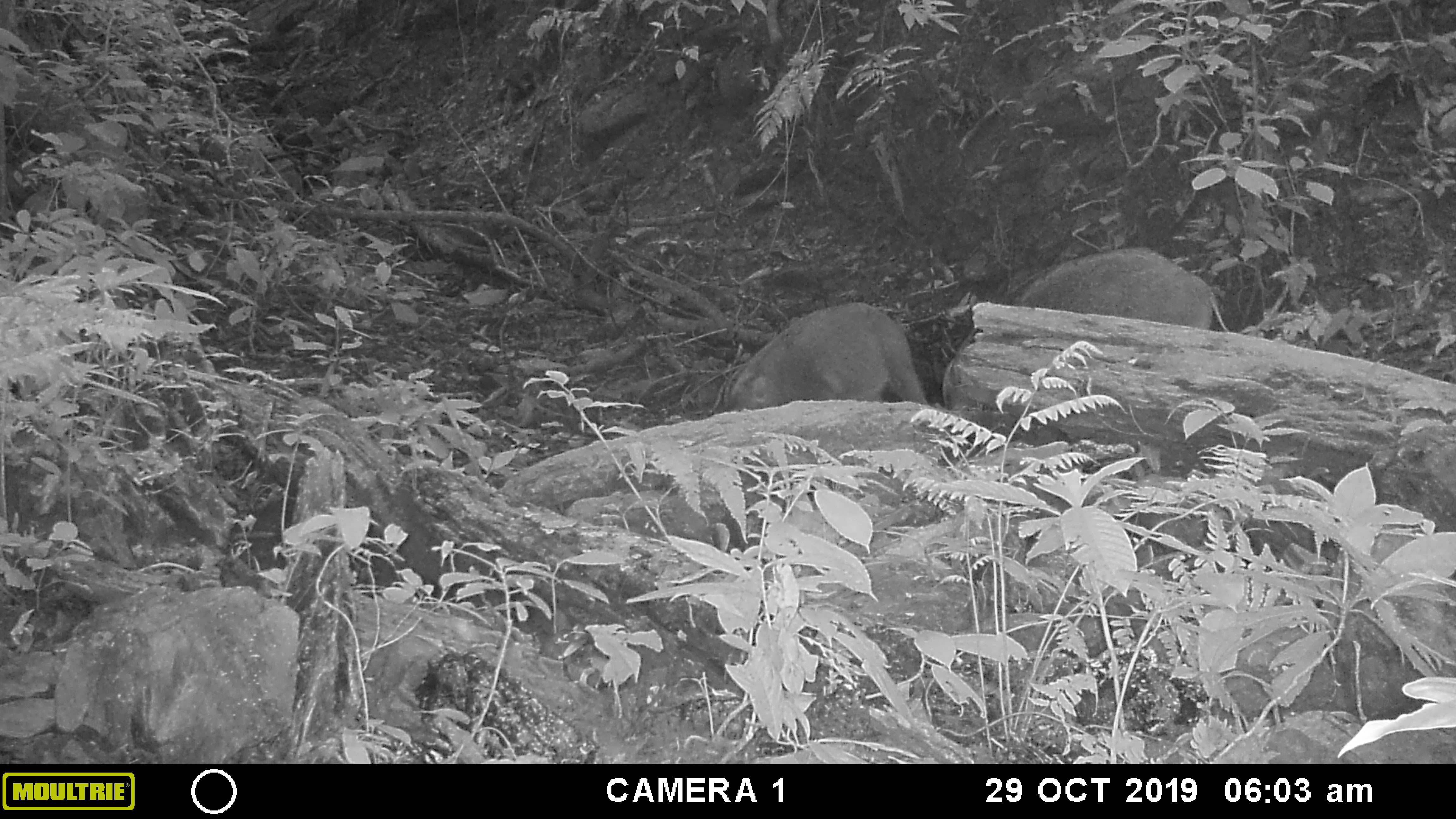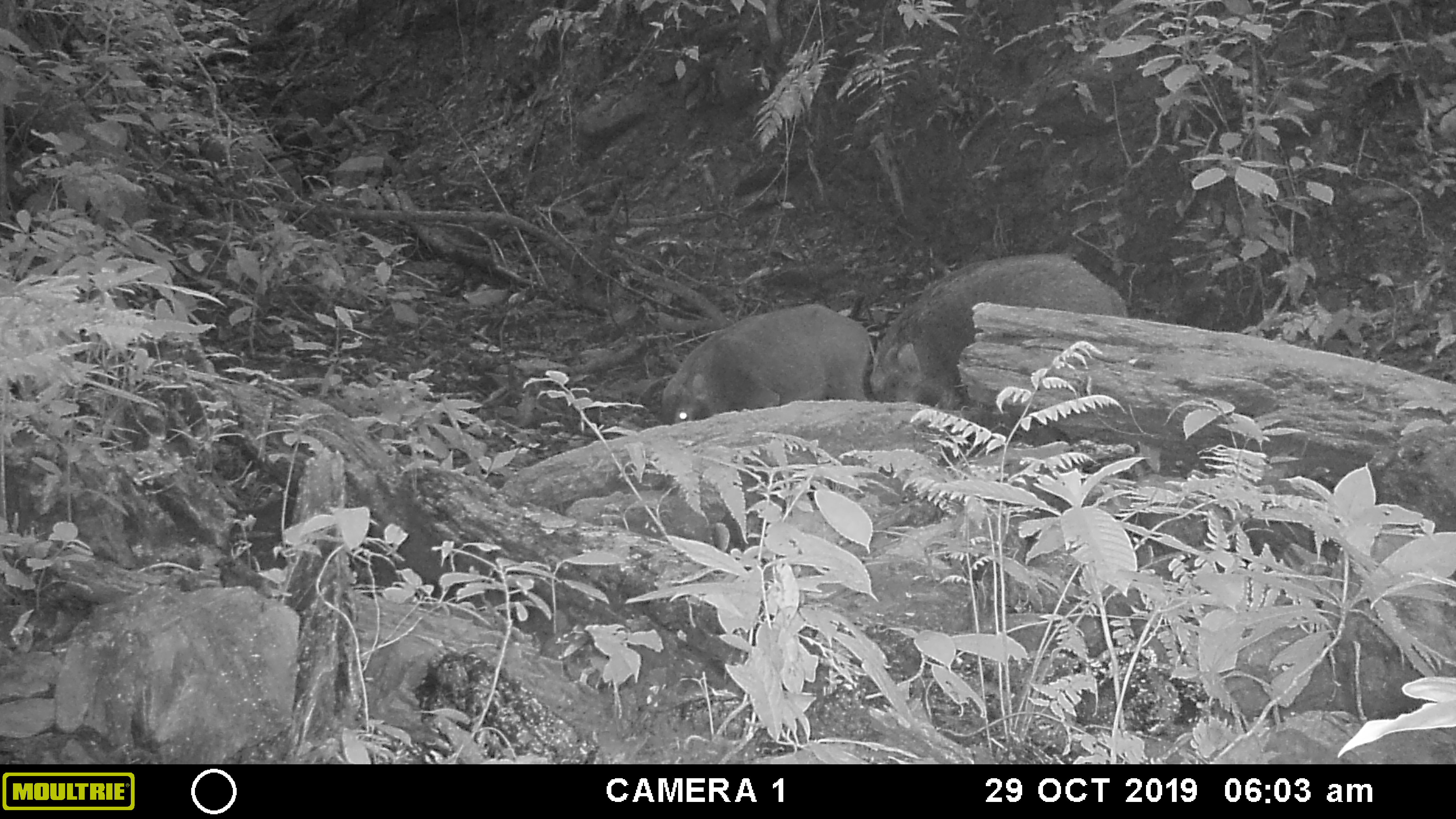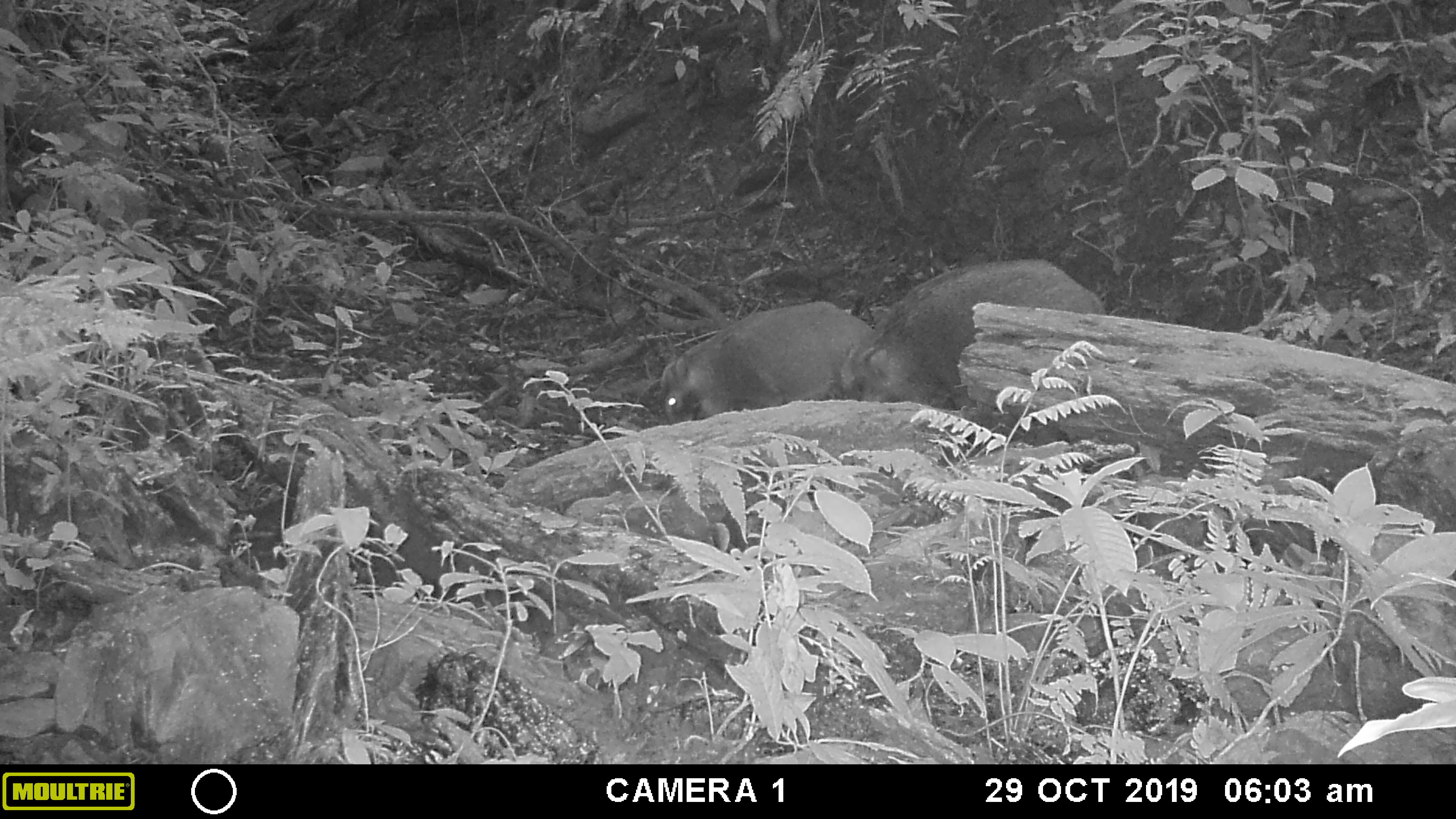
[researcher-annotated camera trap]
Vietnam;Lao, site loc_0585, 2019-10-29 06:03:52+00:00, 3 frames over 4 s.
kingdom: Animalia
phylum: Chordata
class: Mammalia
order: Artiodactyla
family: Suidae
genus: Sus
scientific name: Sus scrofa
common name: eurasian wild pig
Eurasian wild pig (Sus scrofa). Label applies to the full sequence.